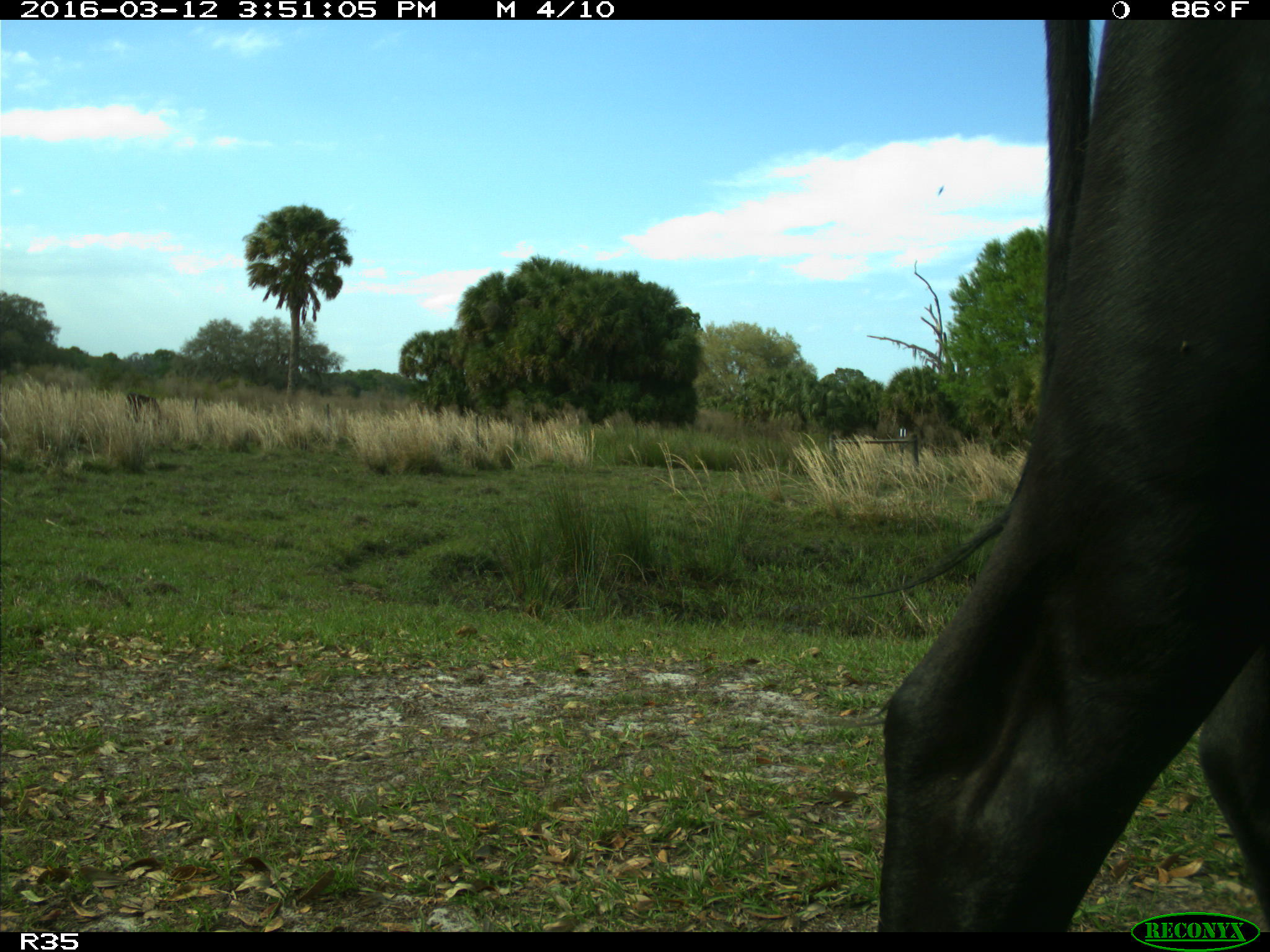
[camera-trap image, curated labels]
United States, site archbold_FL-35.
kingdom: Animalia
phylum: Chordata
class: Mammalia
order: Artiodactyla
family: Bovidae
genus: Bos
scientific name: Bos taurus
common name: domestic cow